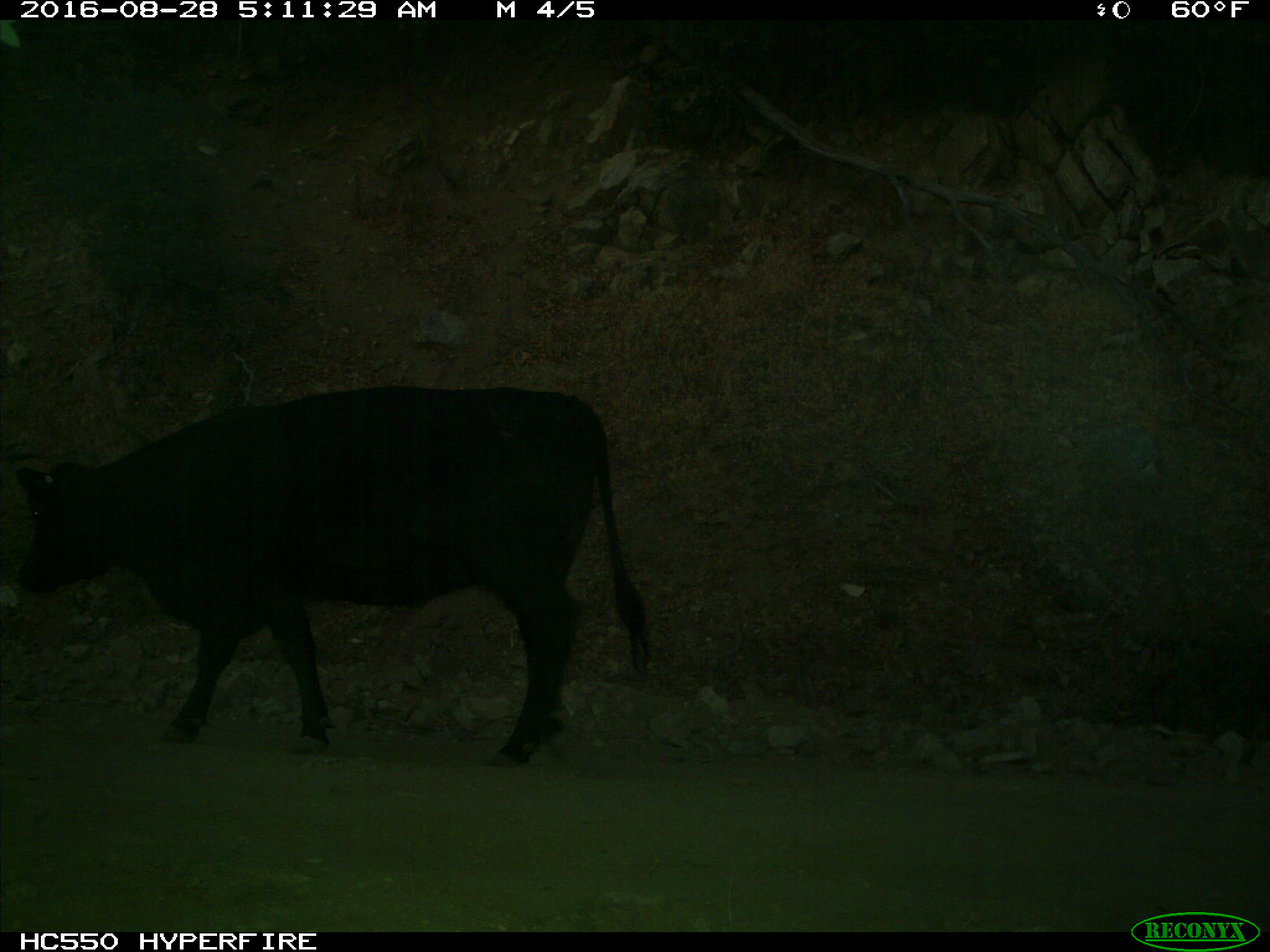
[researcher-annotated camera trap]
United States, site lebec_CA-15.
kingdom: Animalia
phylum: Chordata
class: Mammalia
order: Artiodactyla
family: Bovidae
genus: Bos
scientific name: Bos taurus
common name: domestic cow